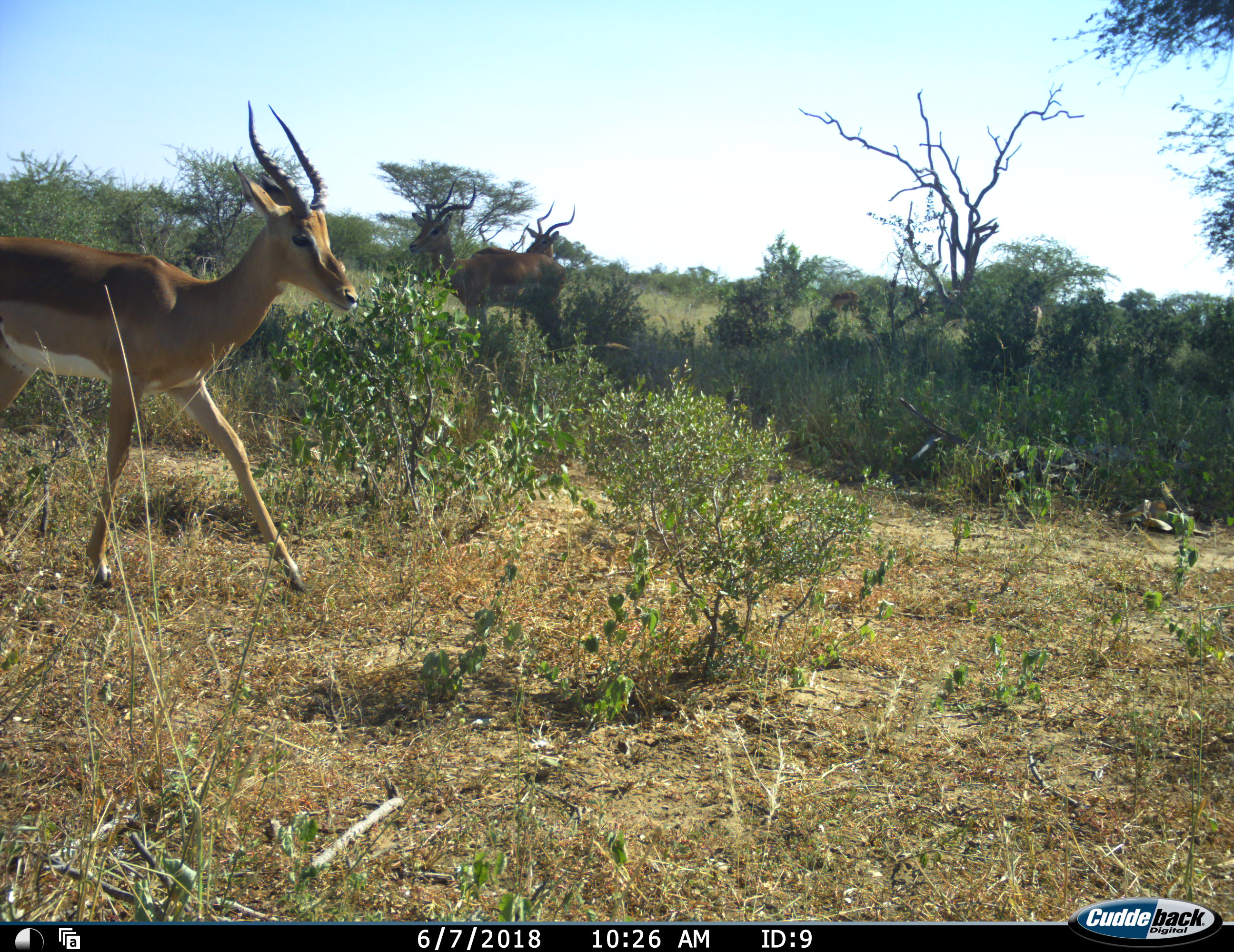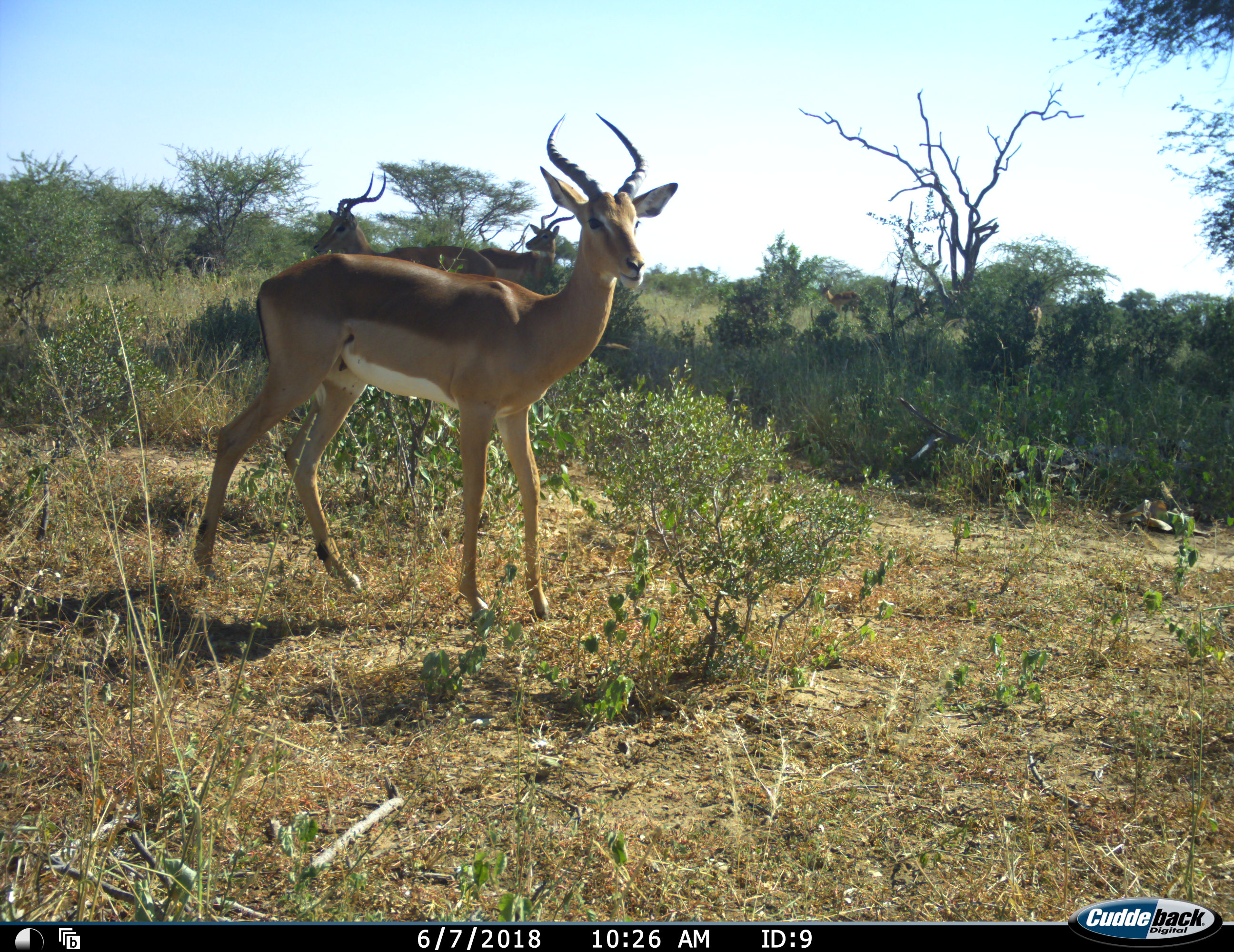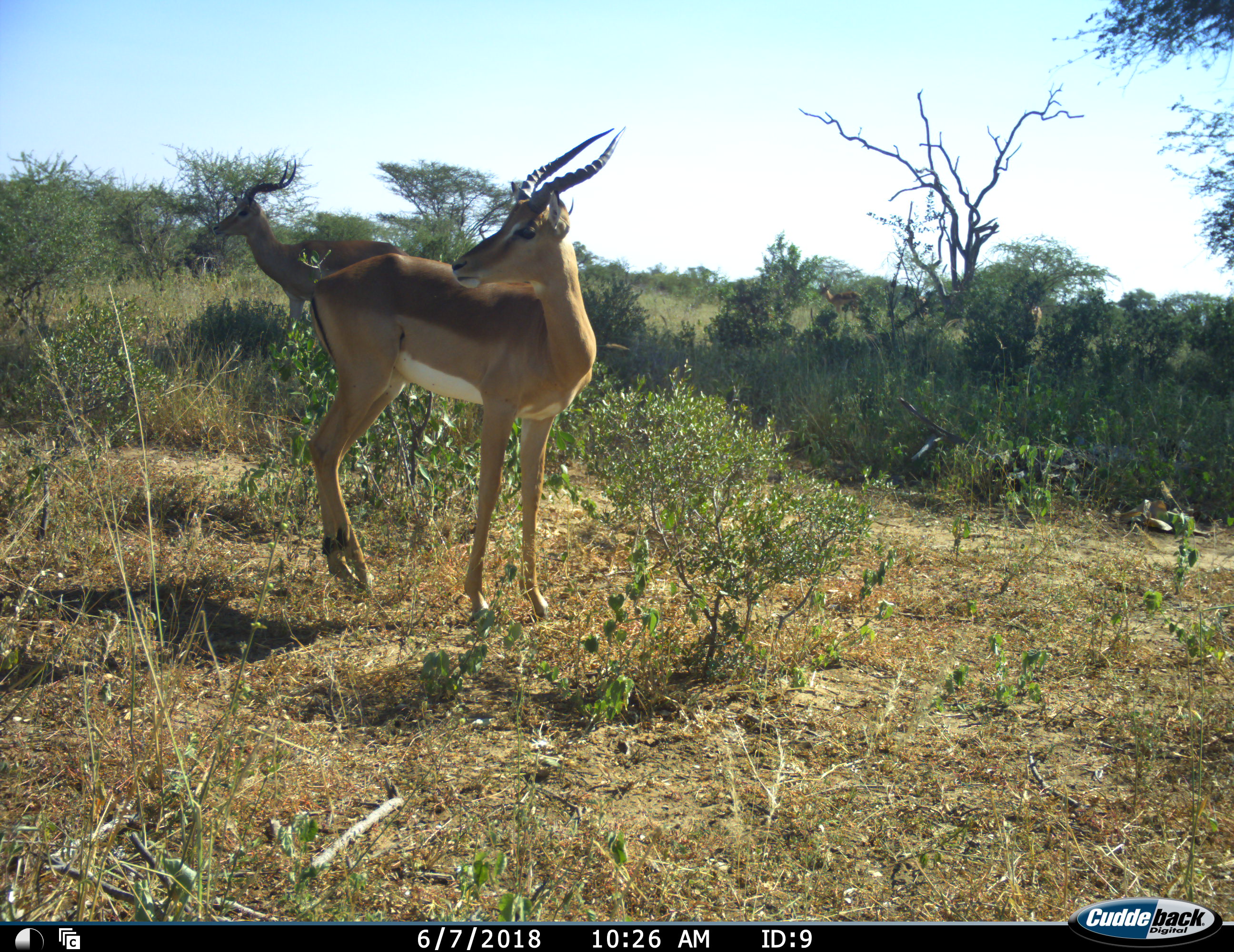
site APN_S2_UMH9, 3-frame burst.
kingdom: Animalia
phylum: Chordata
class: Mammalia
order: Artiodactyla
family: Bovidae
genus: Aepyceros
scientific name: Aepyceros melampus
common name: impala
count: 4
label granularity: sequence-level